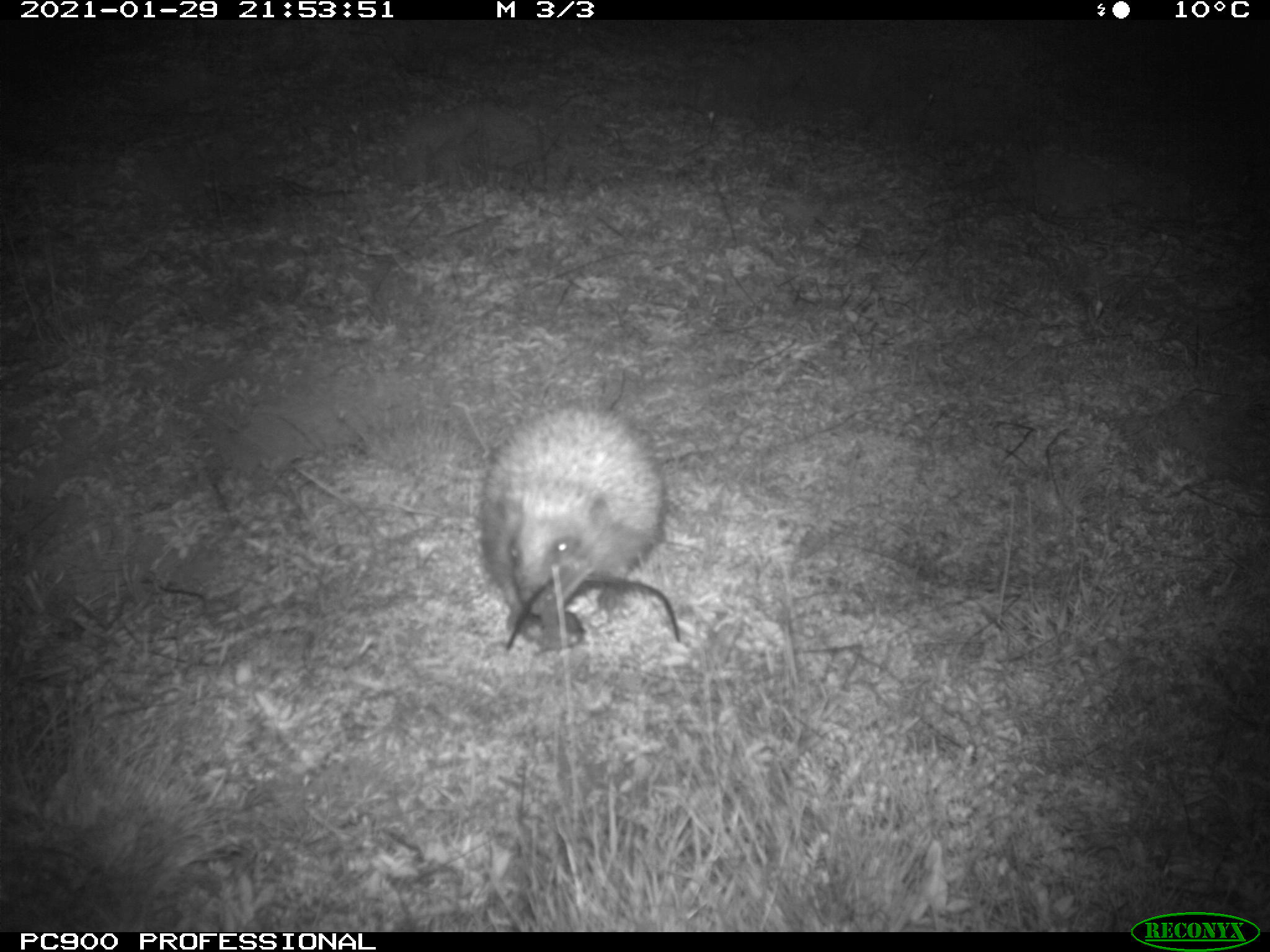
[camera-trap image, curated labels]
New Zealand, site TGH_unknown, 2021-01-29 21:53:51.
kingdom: Animalia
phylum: Chordata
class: Mammalia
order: Eulipotyphla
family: Erinaceidae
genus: Erinaceus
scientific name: Erinaceus europaeus europaeus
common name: european hedgehog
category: hedgehog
Hedgehog (european hedgehog) (Erinaceus europaeus europaeus).